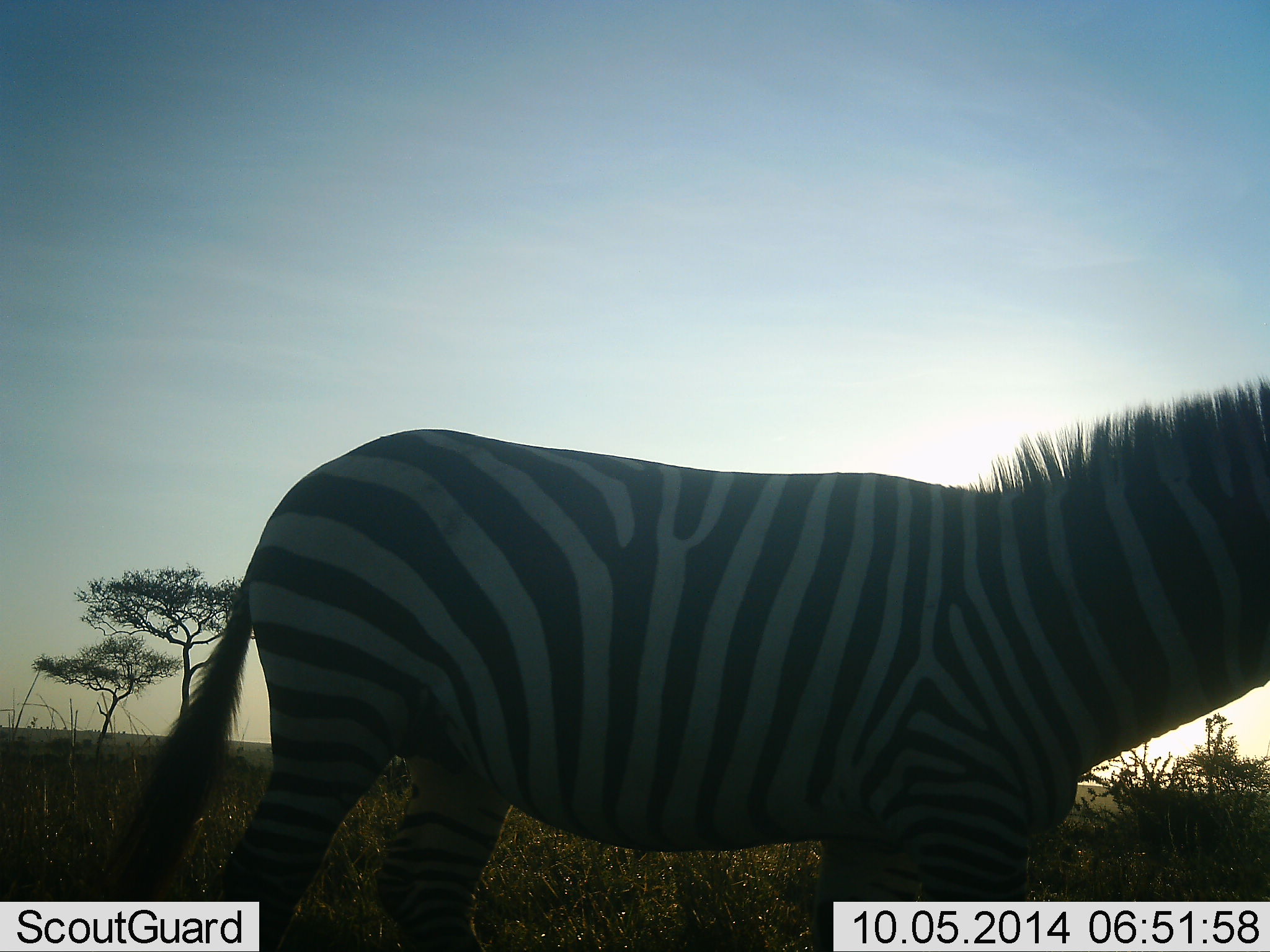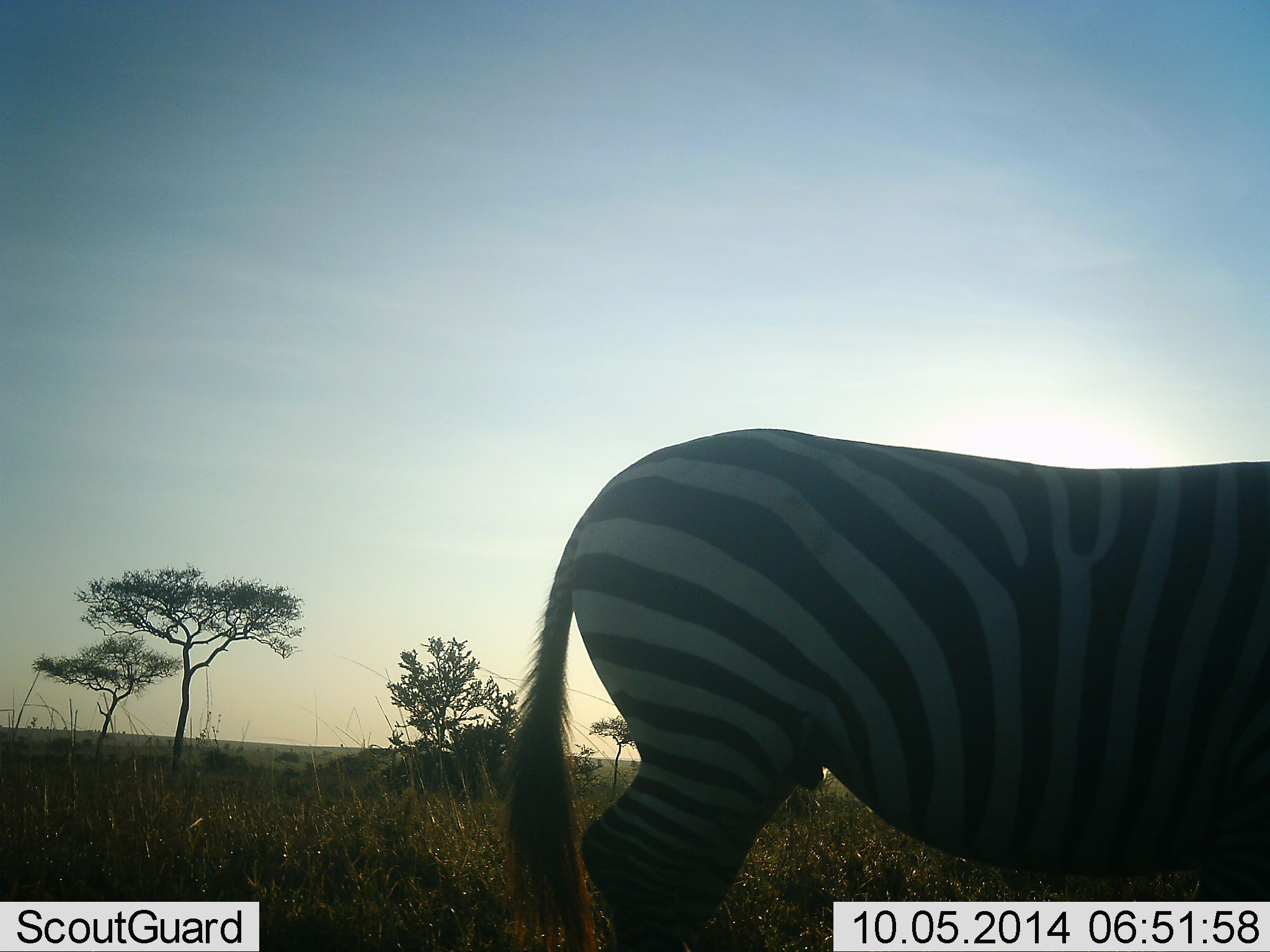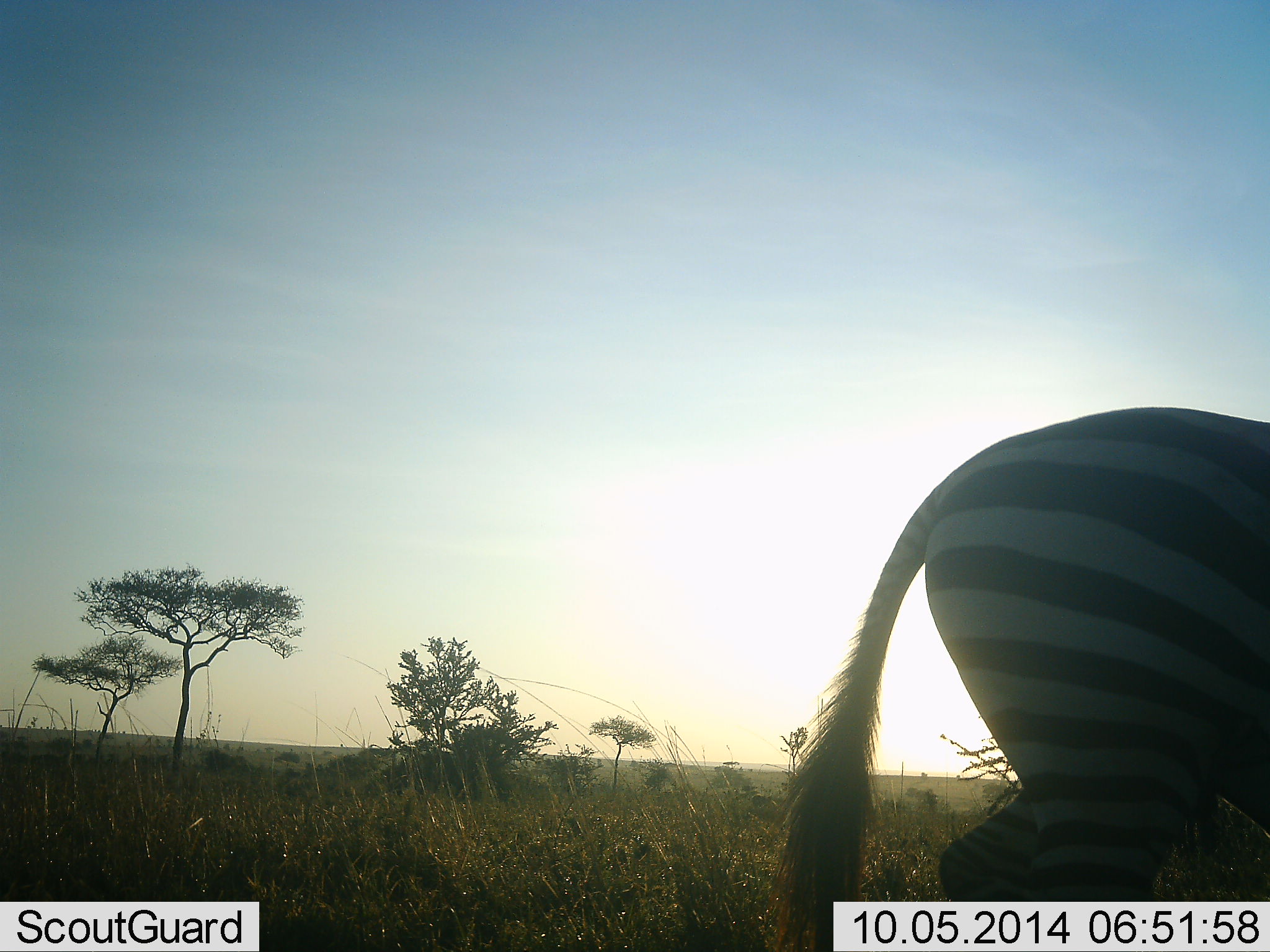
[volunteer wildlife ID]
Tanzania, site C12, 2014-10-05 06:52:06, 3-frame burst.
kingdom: Animalia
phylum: Chordata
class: Mammalia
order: Perissodactyla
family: Equidae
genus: Equus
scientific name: Equus quagga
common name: plains zebra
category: zebra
Zebra (plains zebra) (Equus quagga), count 1. Behavior (volunteer vote fractions): standing 10%, resting 0%, moving 90%, interacting 0%. Young present (vote fraction): 0%. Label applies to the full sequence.